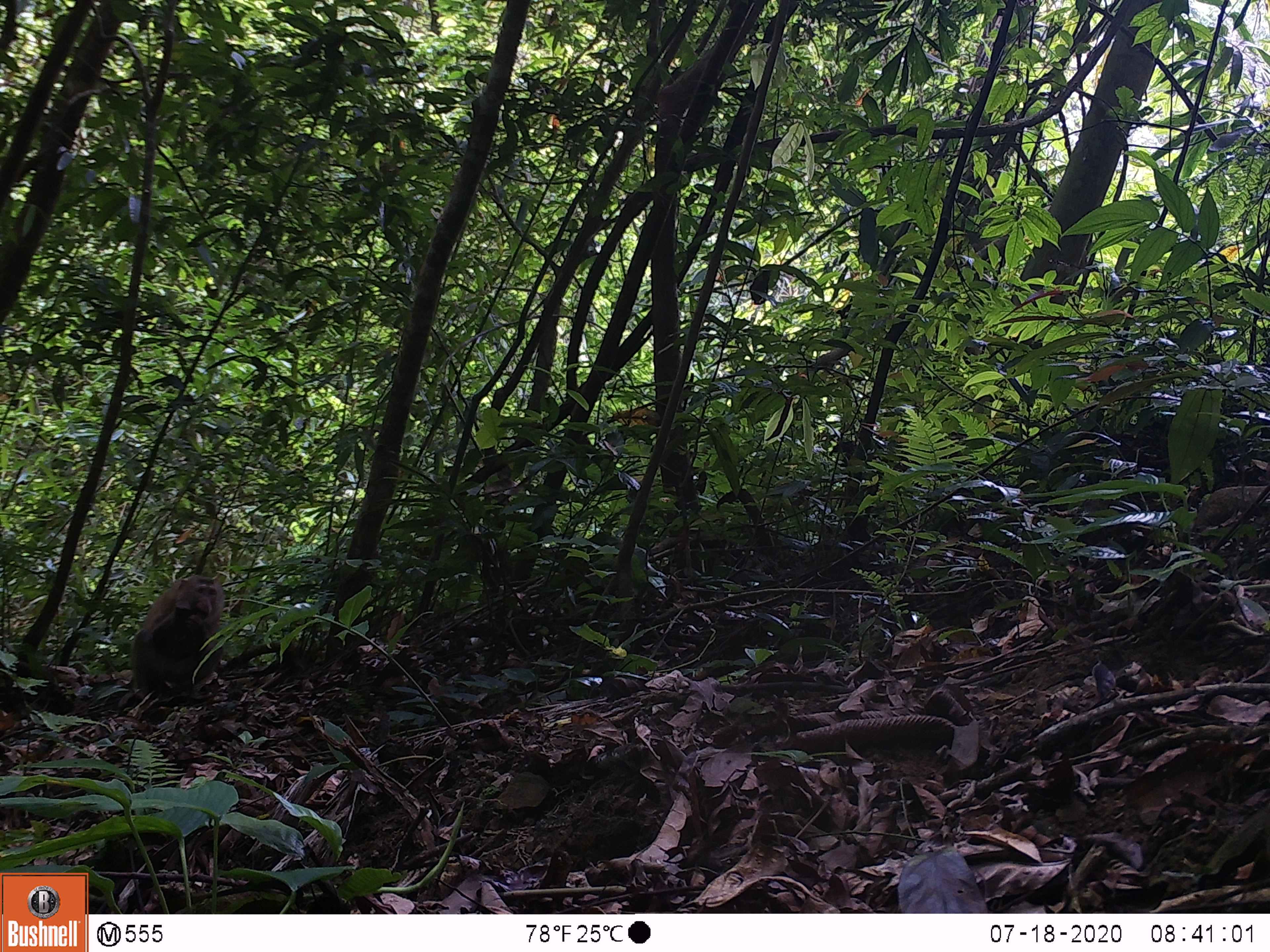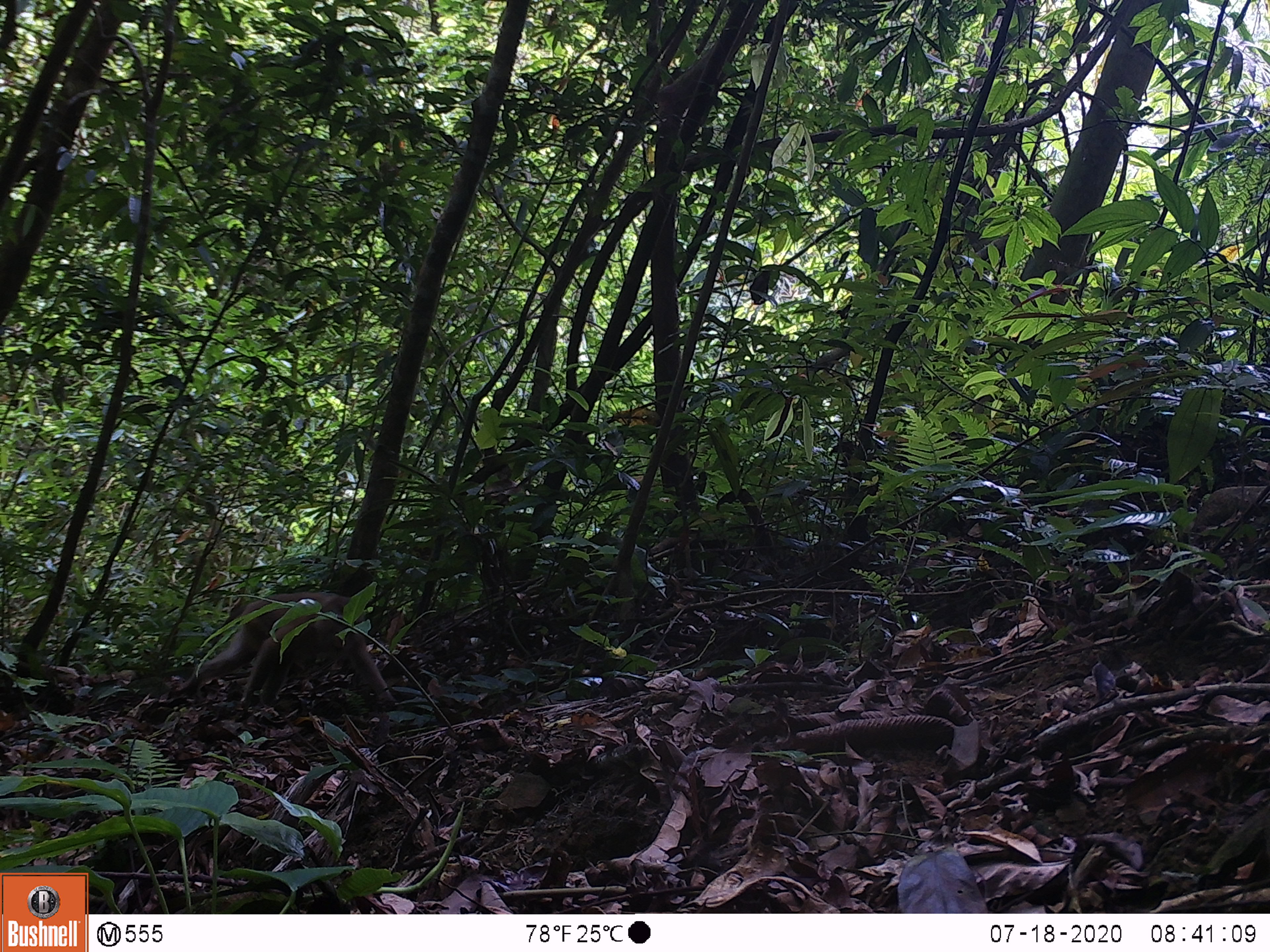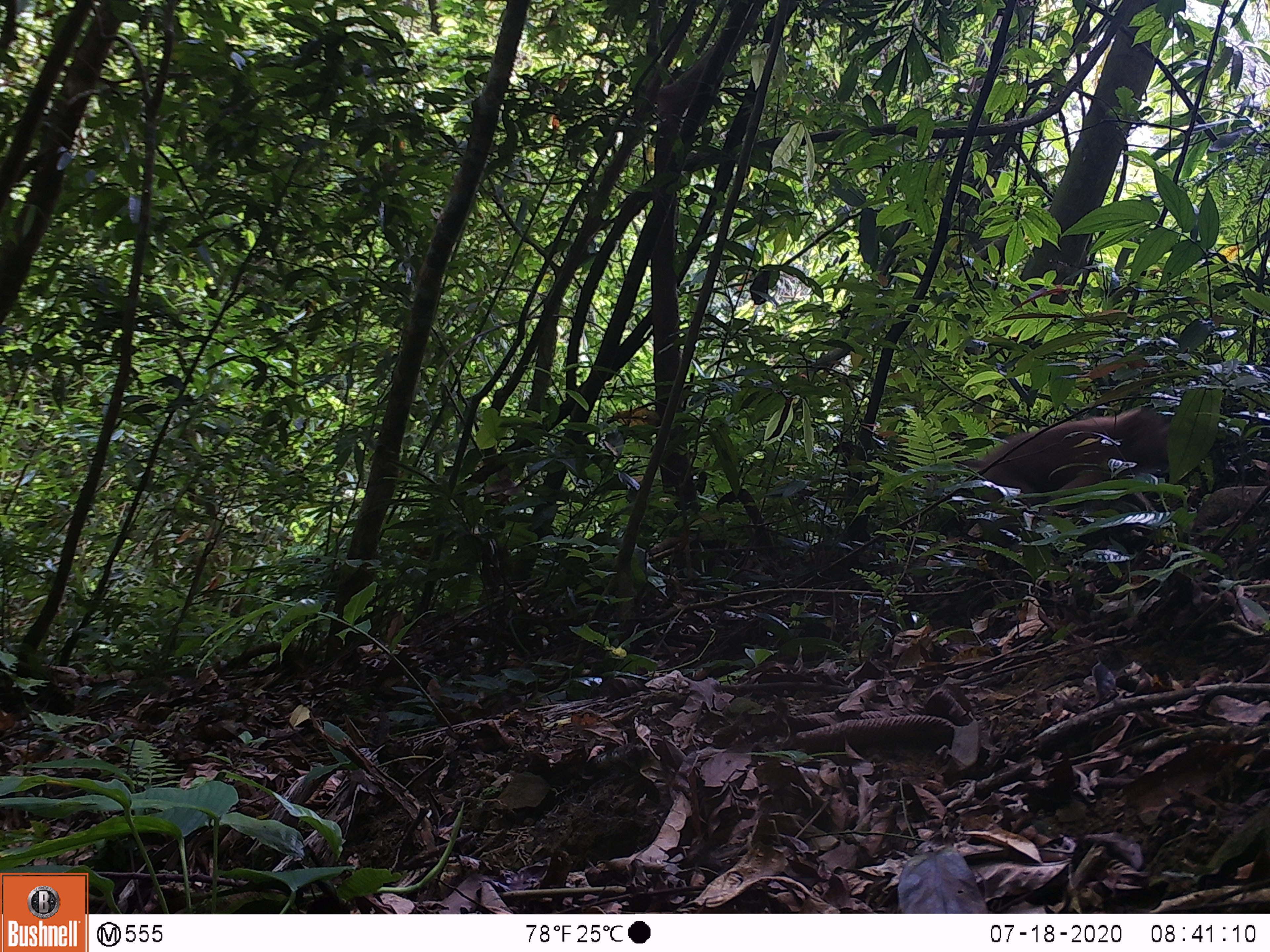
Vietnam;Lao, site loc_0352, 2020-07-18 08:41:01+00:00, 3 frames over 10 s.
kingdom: Animalia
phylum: Chordata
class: Mammalia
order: Primates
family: Cercopithecidae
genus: Macaca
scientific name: Macaca nemestrina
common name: pig-tailed macaque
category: pig tailed macaque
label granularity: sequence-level